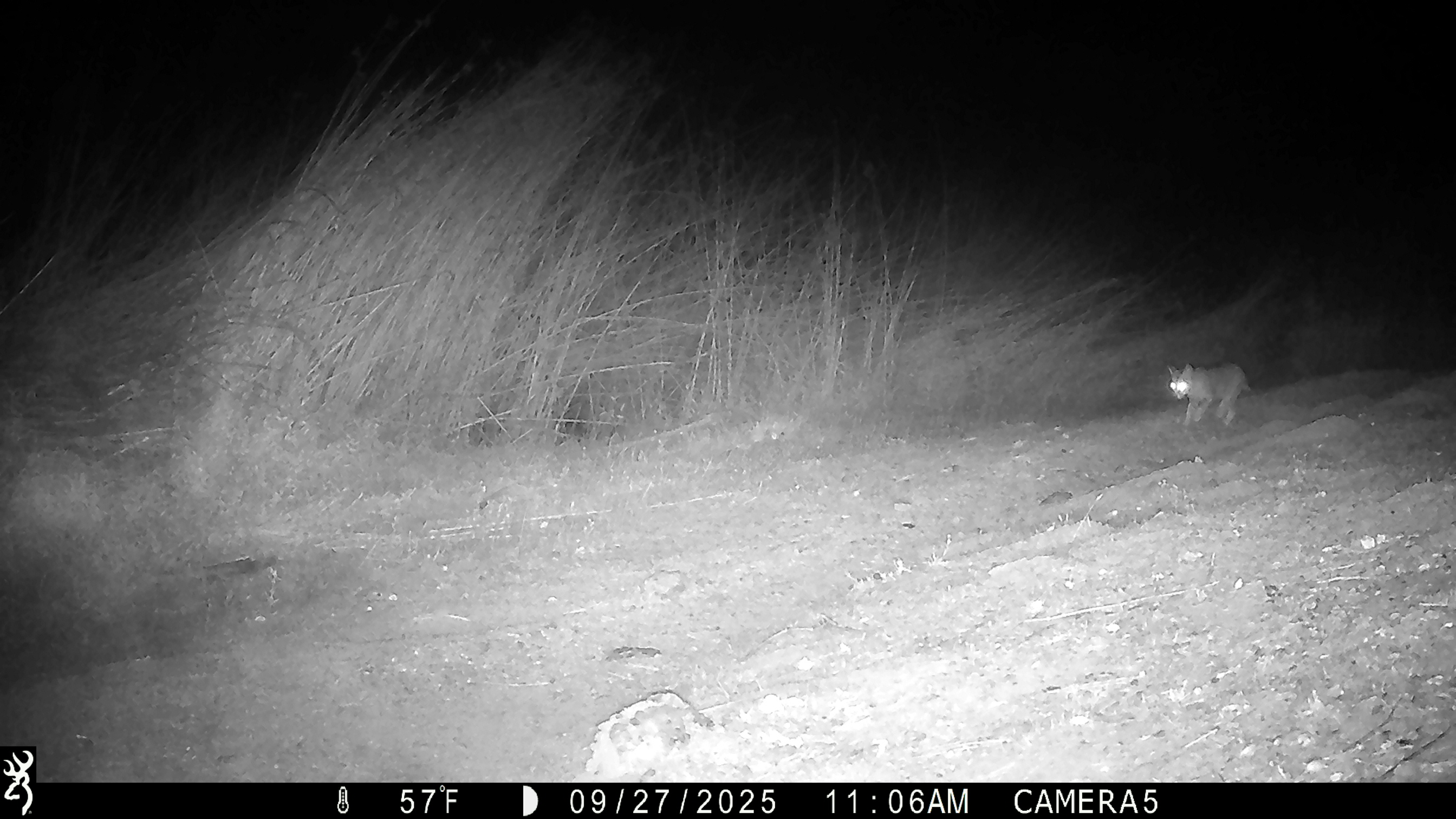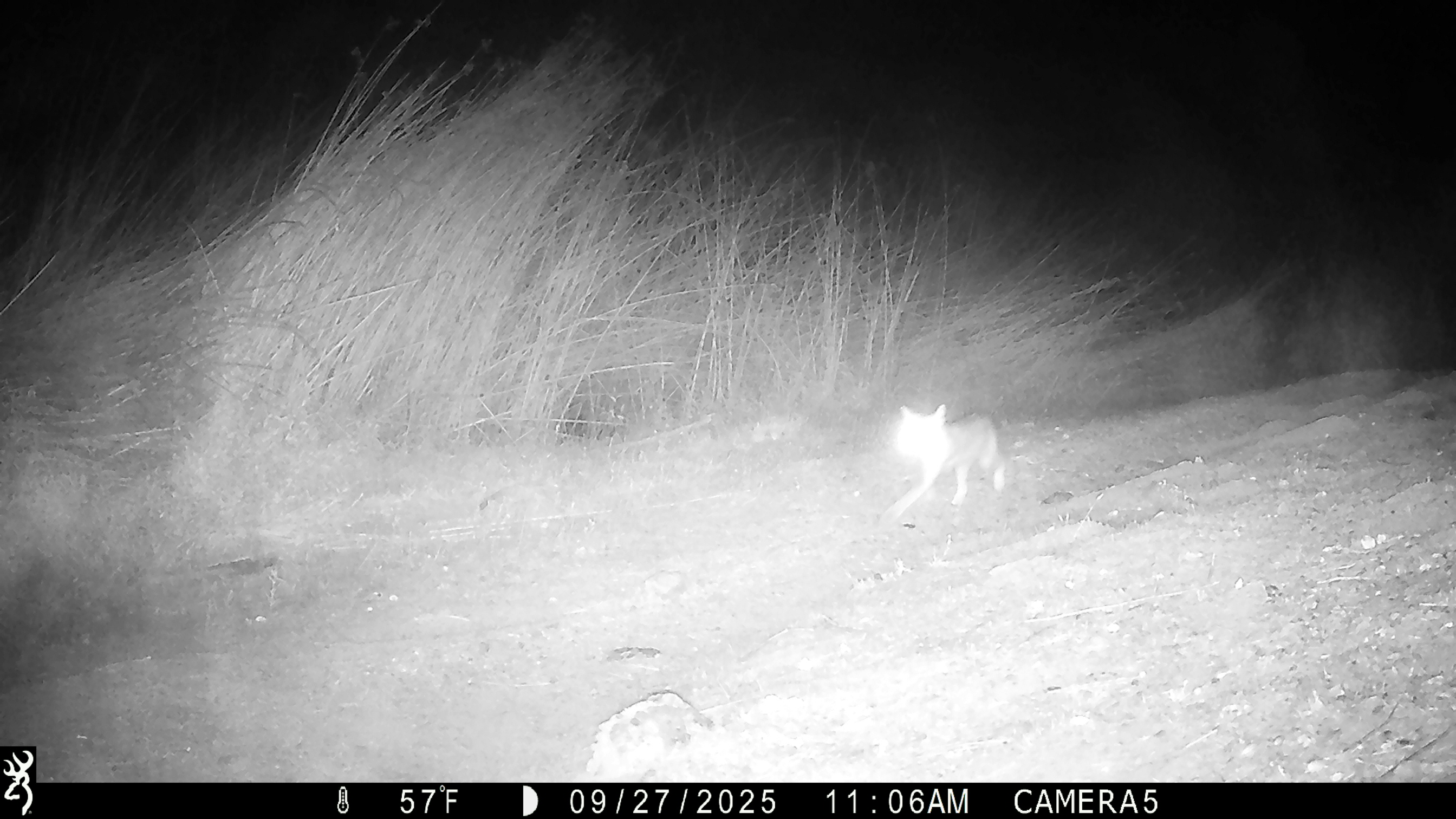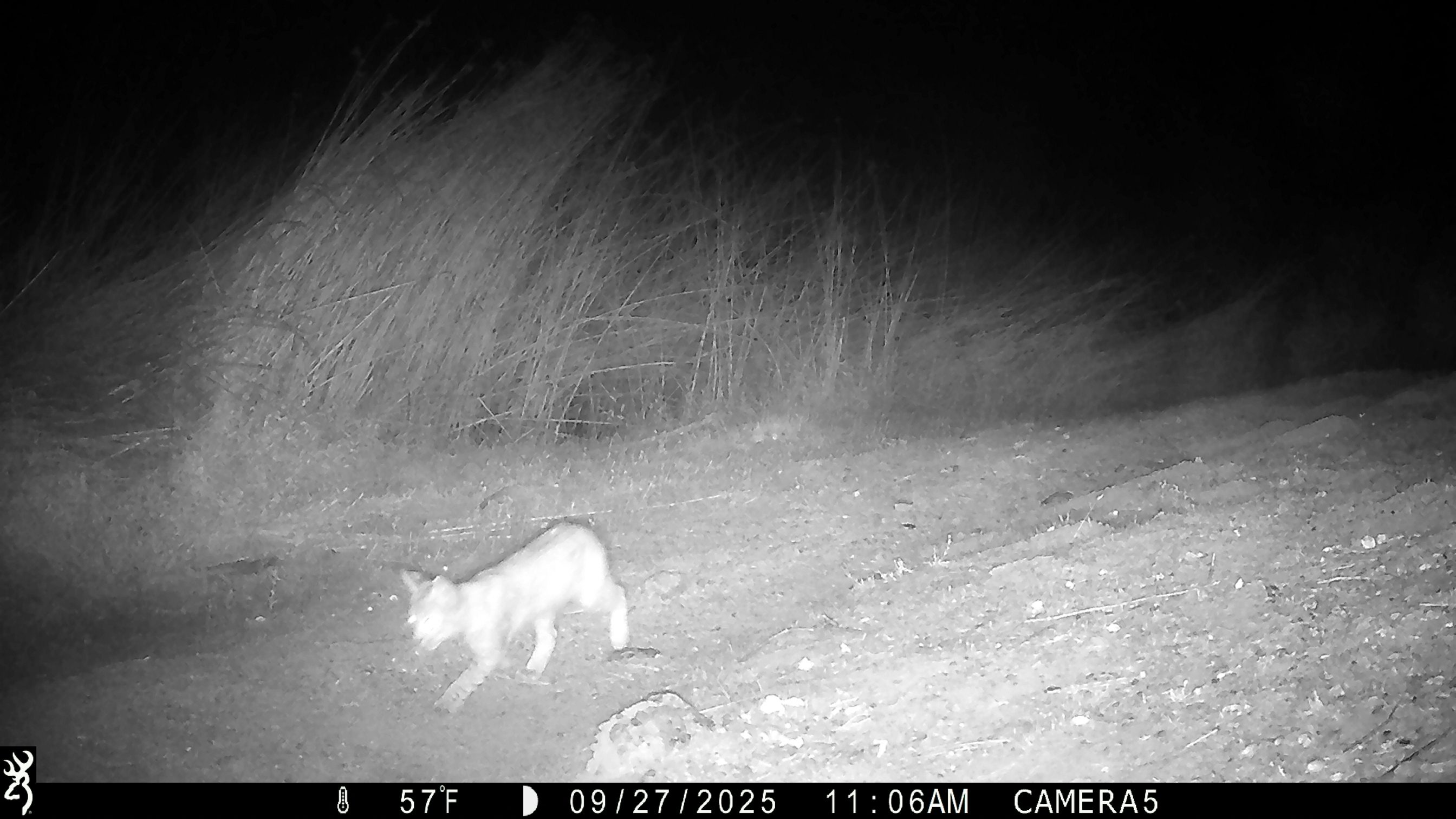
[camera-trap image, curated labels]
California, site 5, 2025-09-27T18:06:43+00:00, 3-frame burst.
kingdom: Animalia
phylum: Chordata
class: Mammalia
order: Carnivora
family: Felidae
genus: Lynx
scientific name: Lynx rufus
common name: bobcat